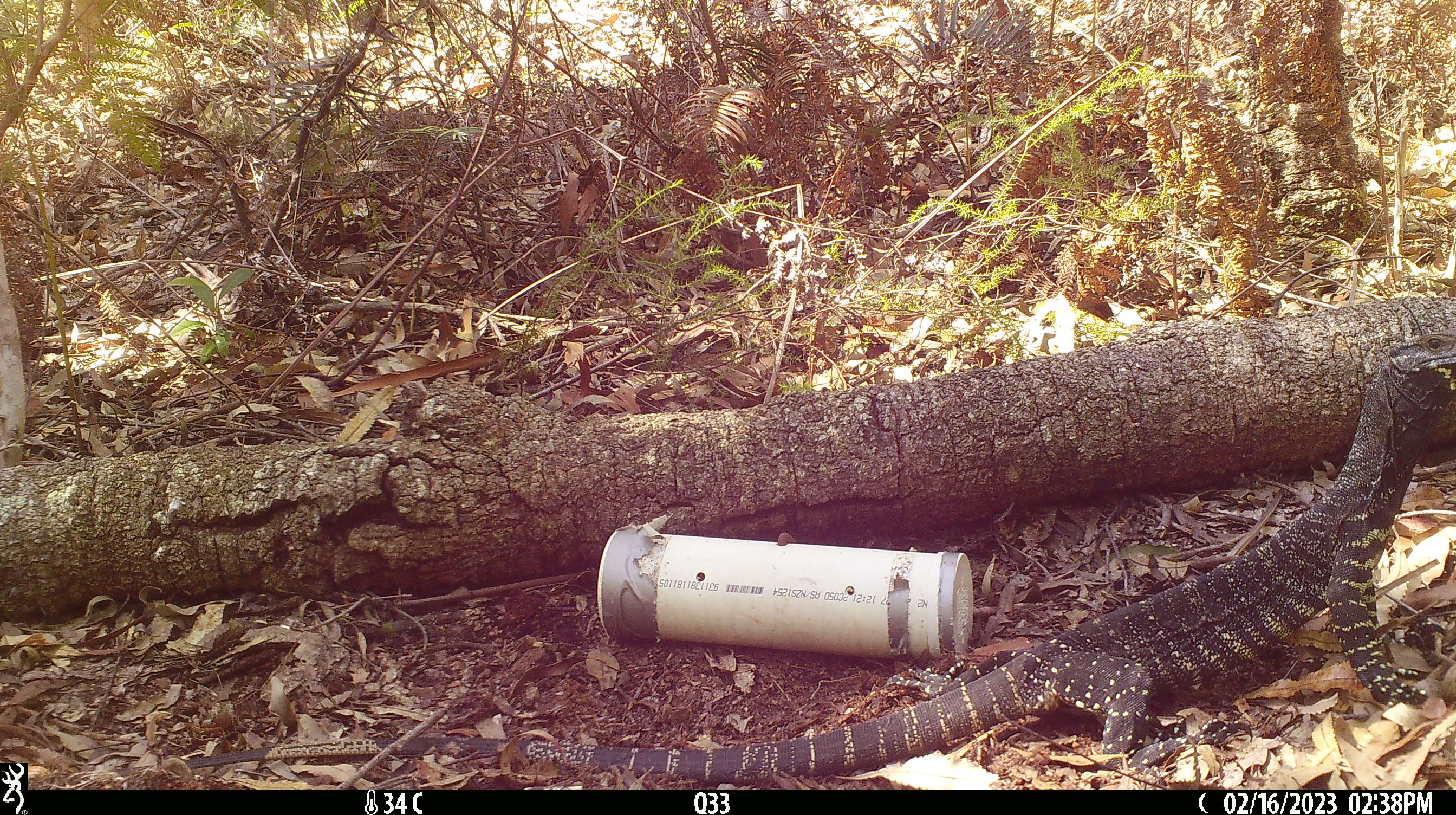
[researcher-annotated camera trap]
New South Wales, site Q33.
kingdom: Animalia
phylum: Chordata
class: Reptilia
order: Squamata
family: Varanidae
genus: Varanus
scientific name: Varanus varius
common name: lace monitor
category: goanna